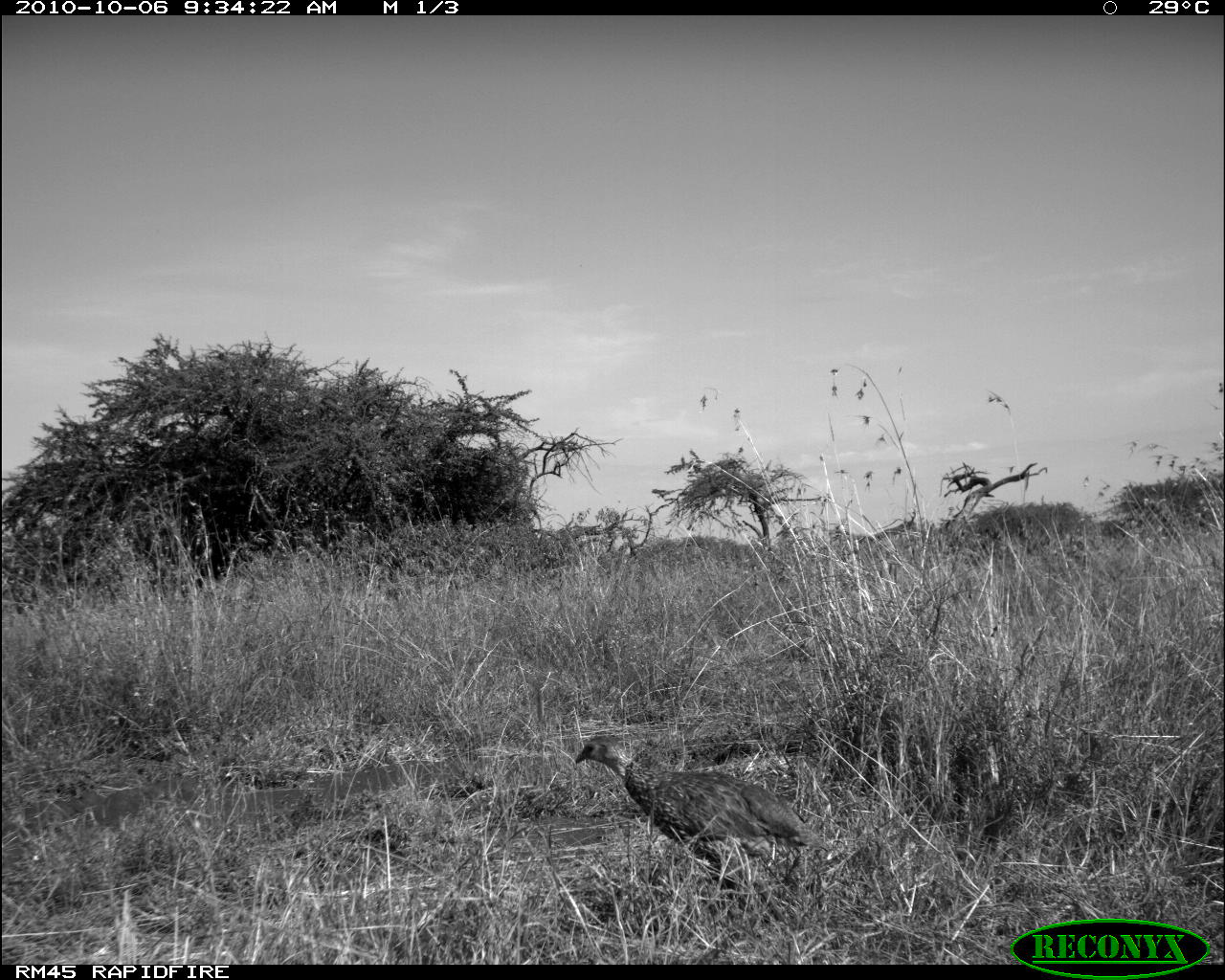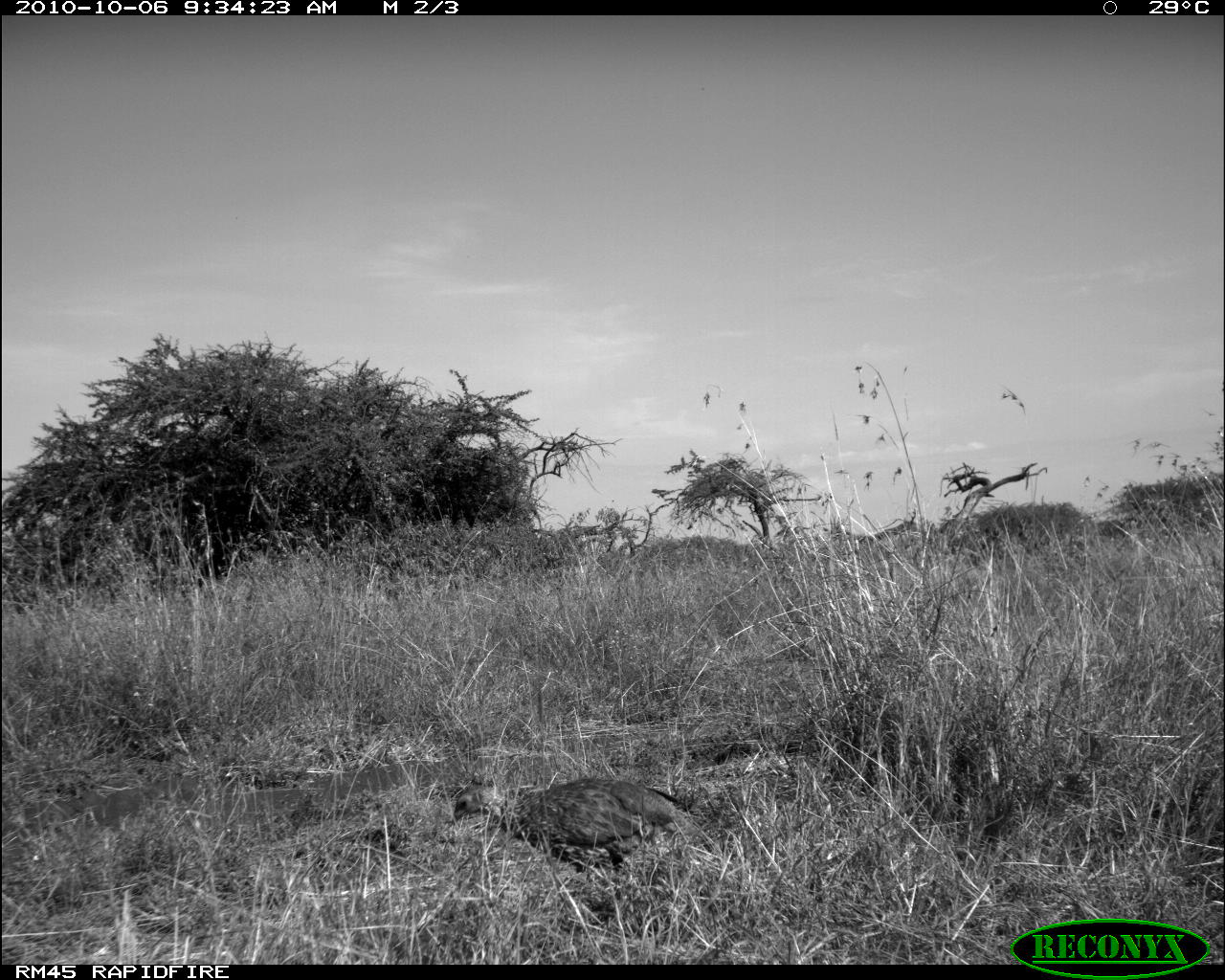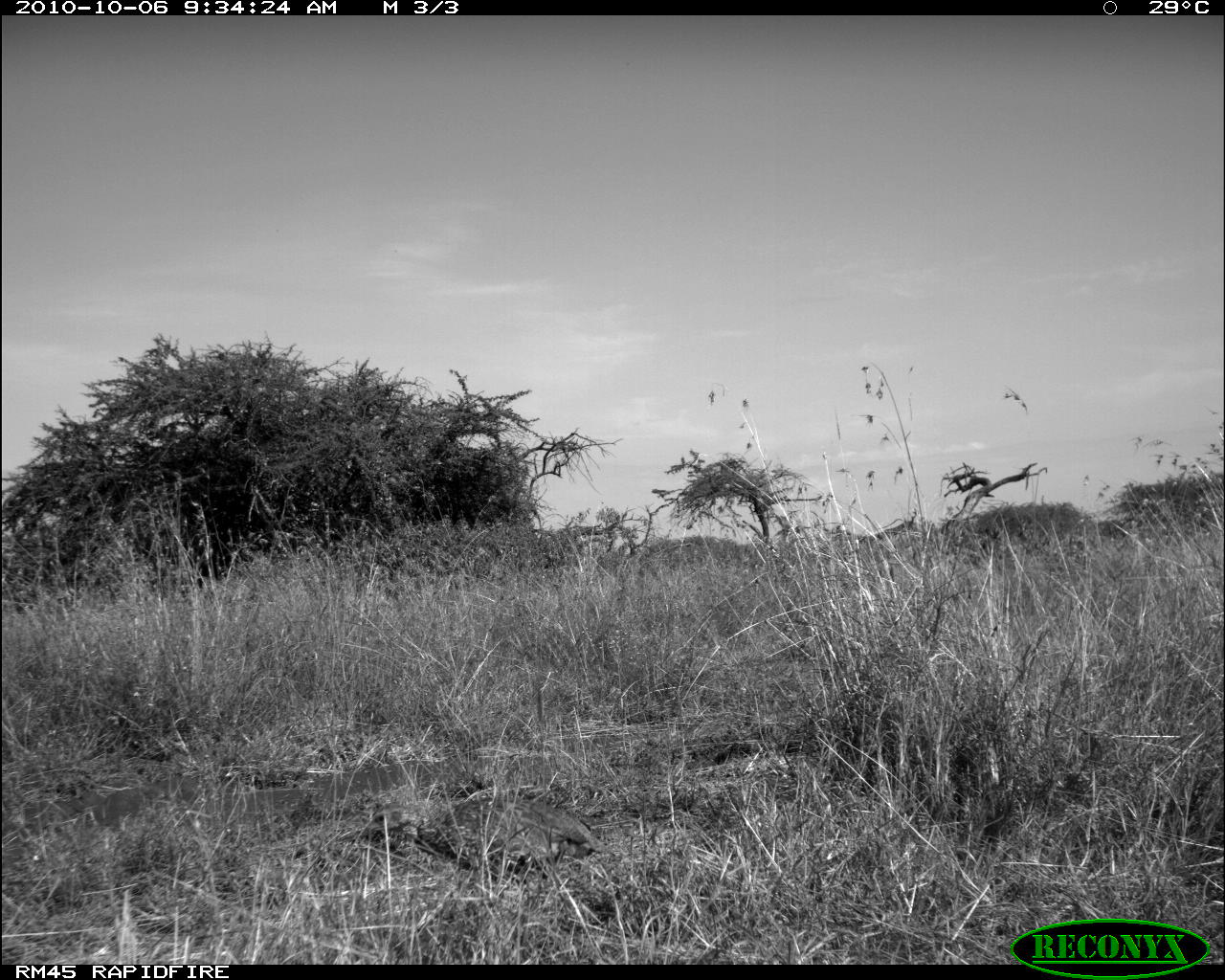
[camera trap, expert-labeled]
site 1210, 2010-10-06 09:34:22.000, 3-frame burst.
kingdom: Animalia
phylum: Chordata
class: Aves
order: Galliformes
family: Phasianidae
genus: Pternistis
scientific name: Pternistis leucoscepus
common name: yellow-necked francolin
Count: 1.